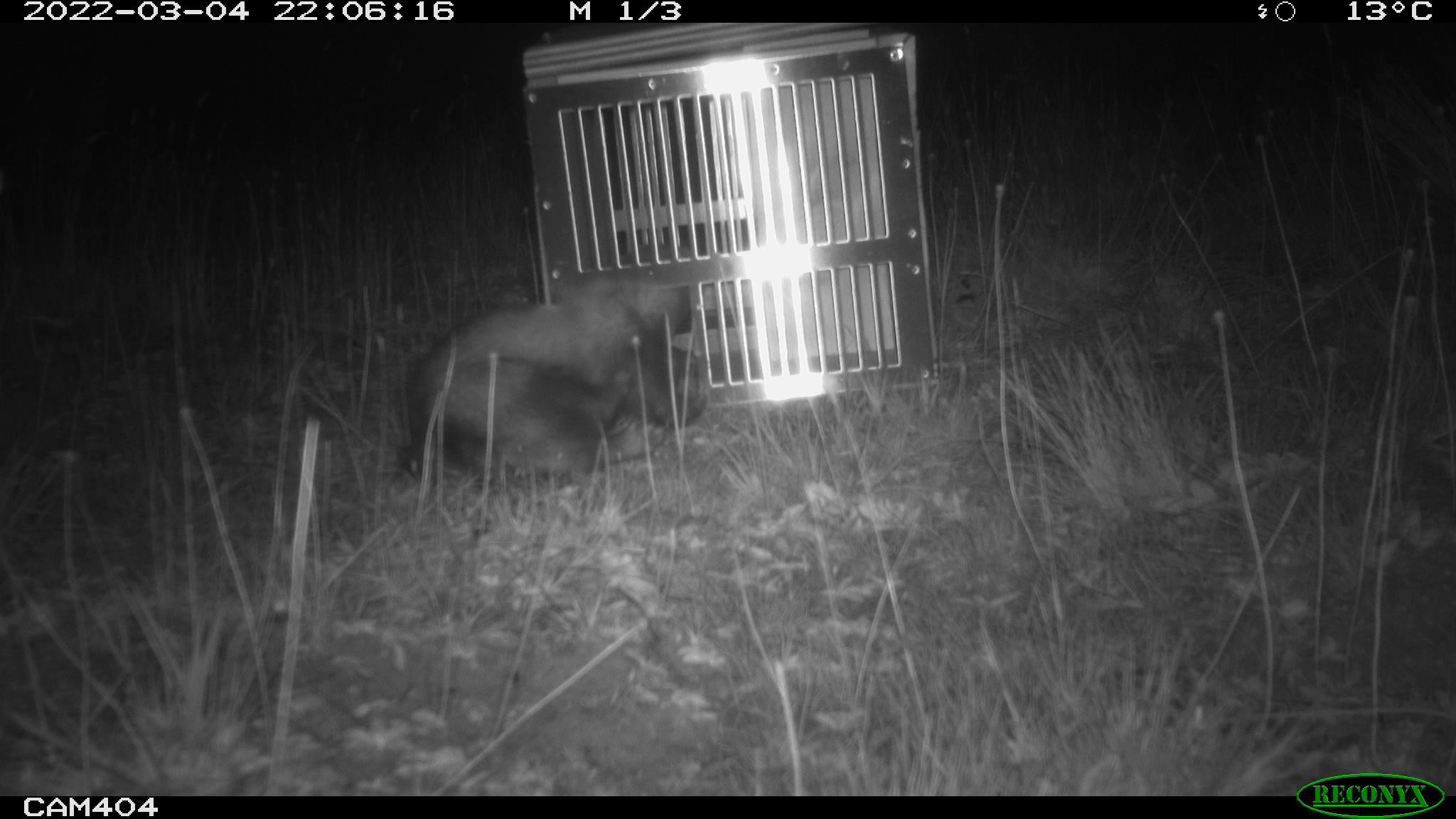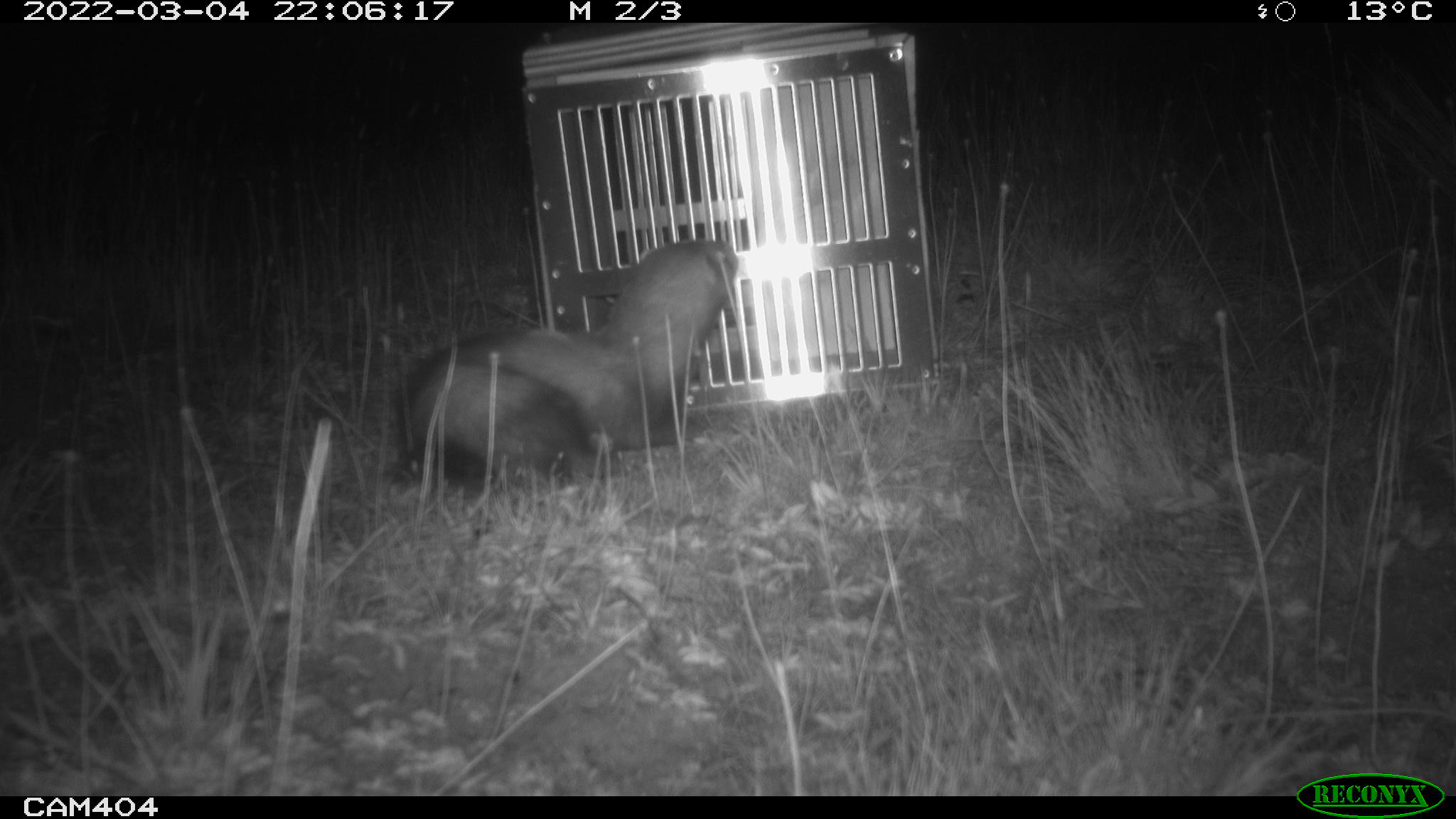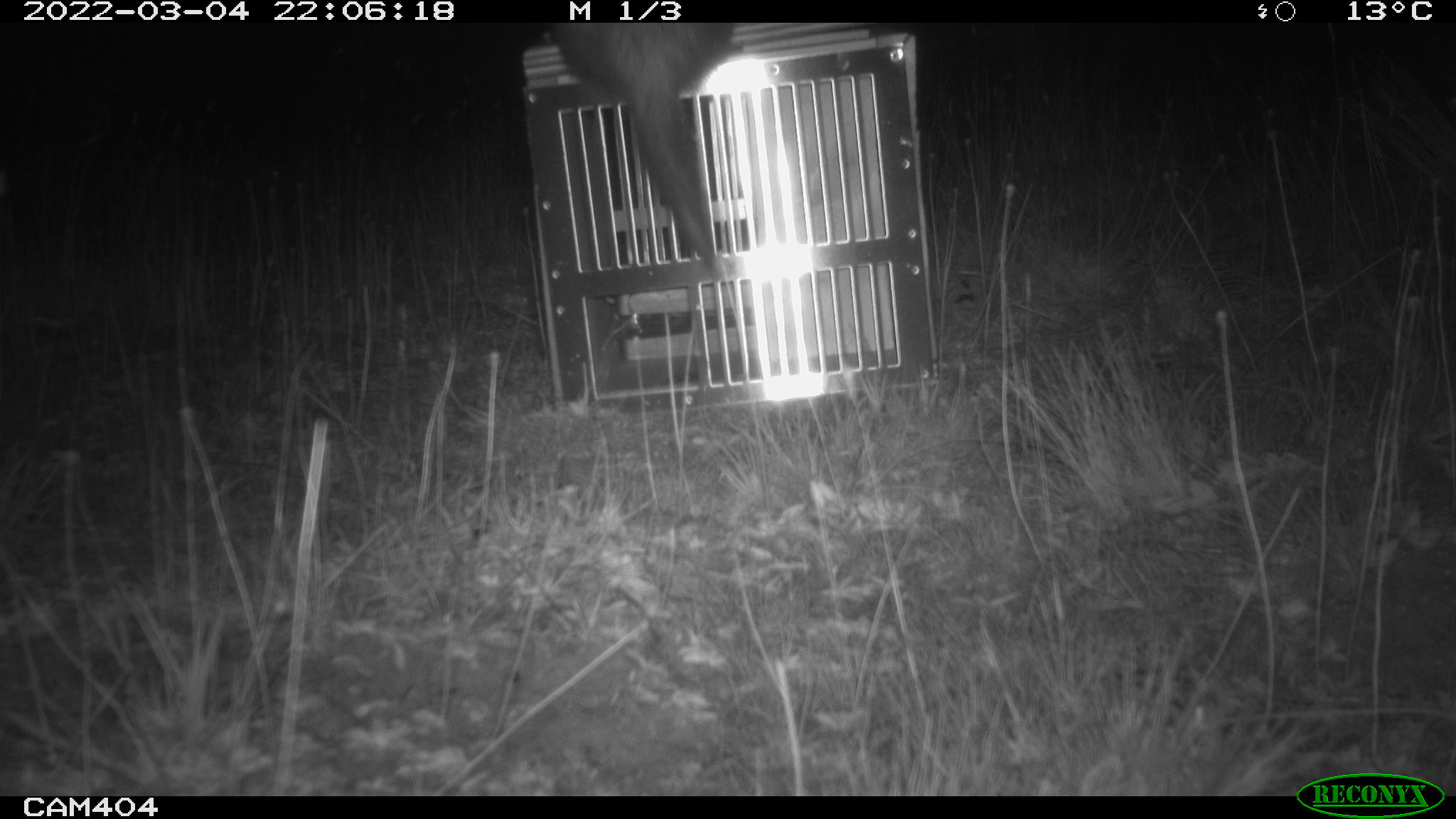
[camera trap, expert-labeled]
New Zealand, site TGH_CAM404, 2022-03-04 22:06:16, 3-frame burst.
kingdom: Animalia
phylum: Chordata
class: Mammalia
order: Carnivora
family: Mustelidae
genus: Mustela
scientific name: Mustela furo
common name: ferret